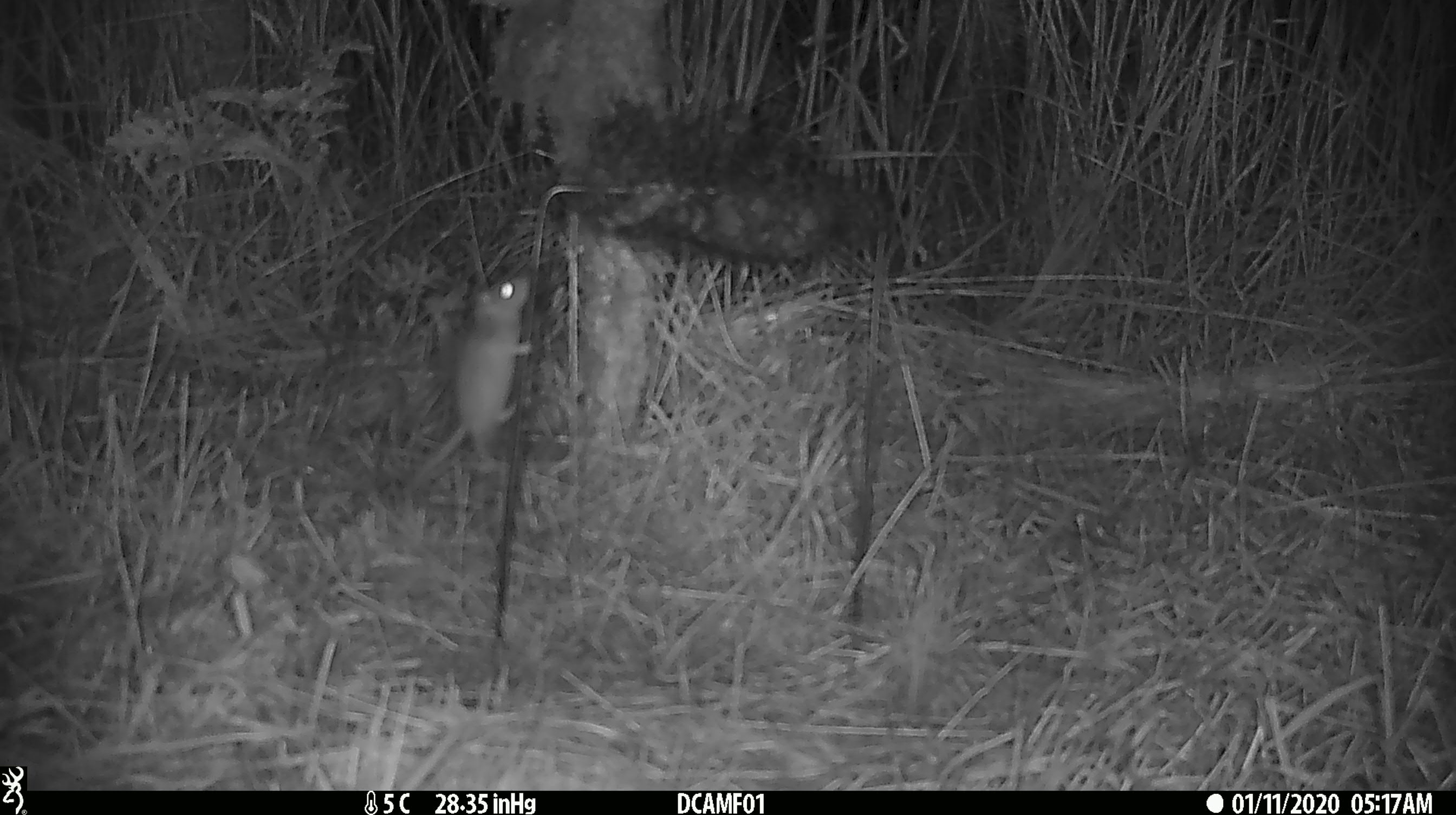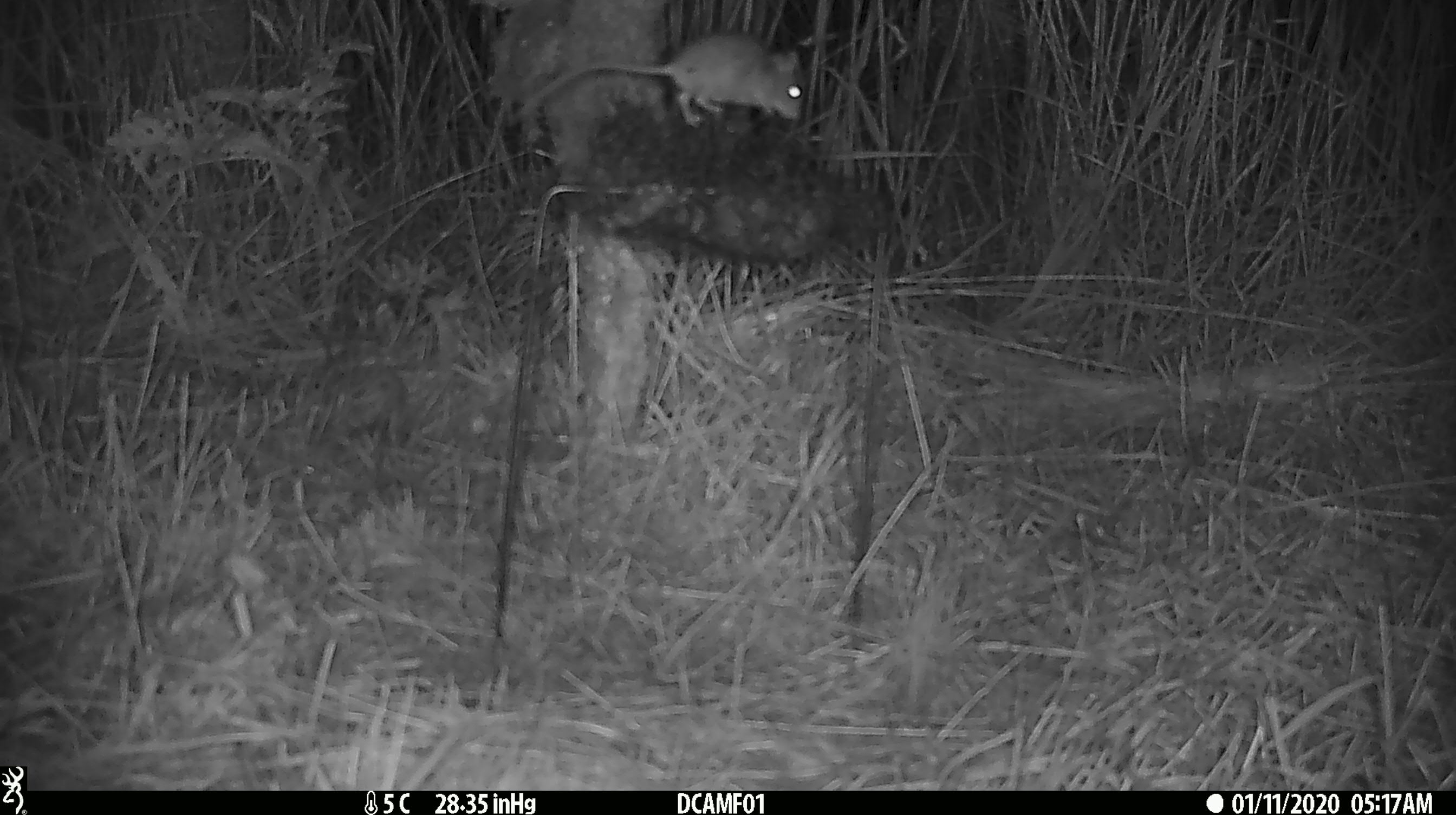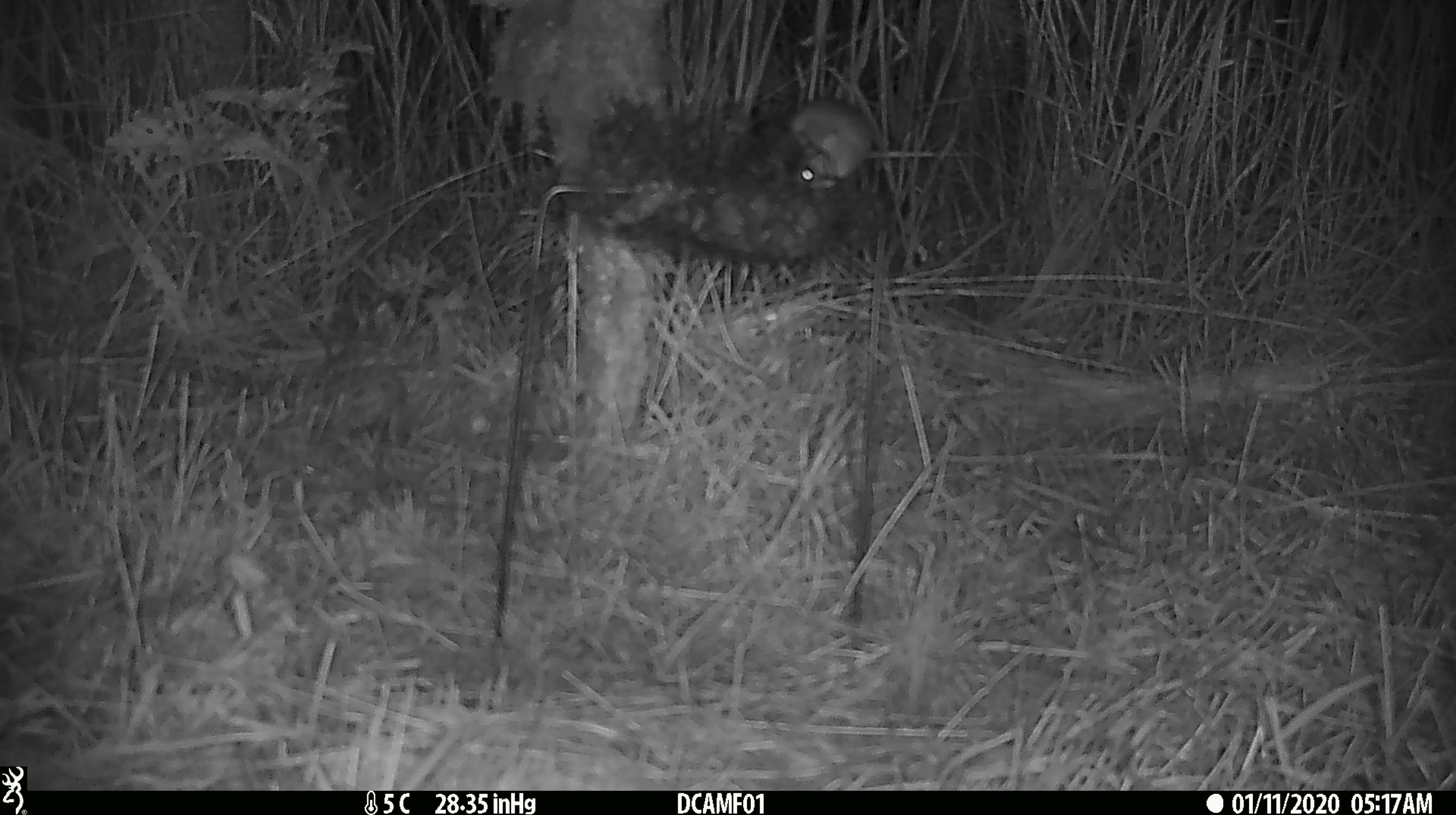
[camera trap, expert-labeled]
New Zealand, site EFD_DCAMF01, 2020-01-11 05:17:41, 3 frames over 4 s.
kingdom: Animalia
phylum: Chordata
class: Mammalia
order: Rodentia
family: Muridae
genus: Mus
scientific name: Mus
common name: mouse